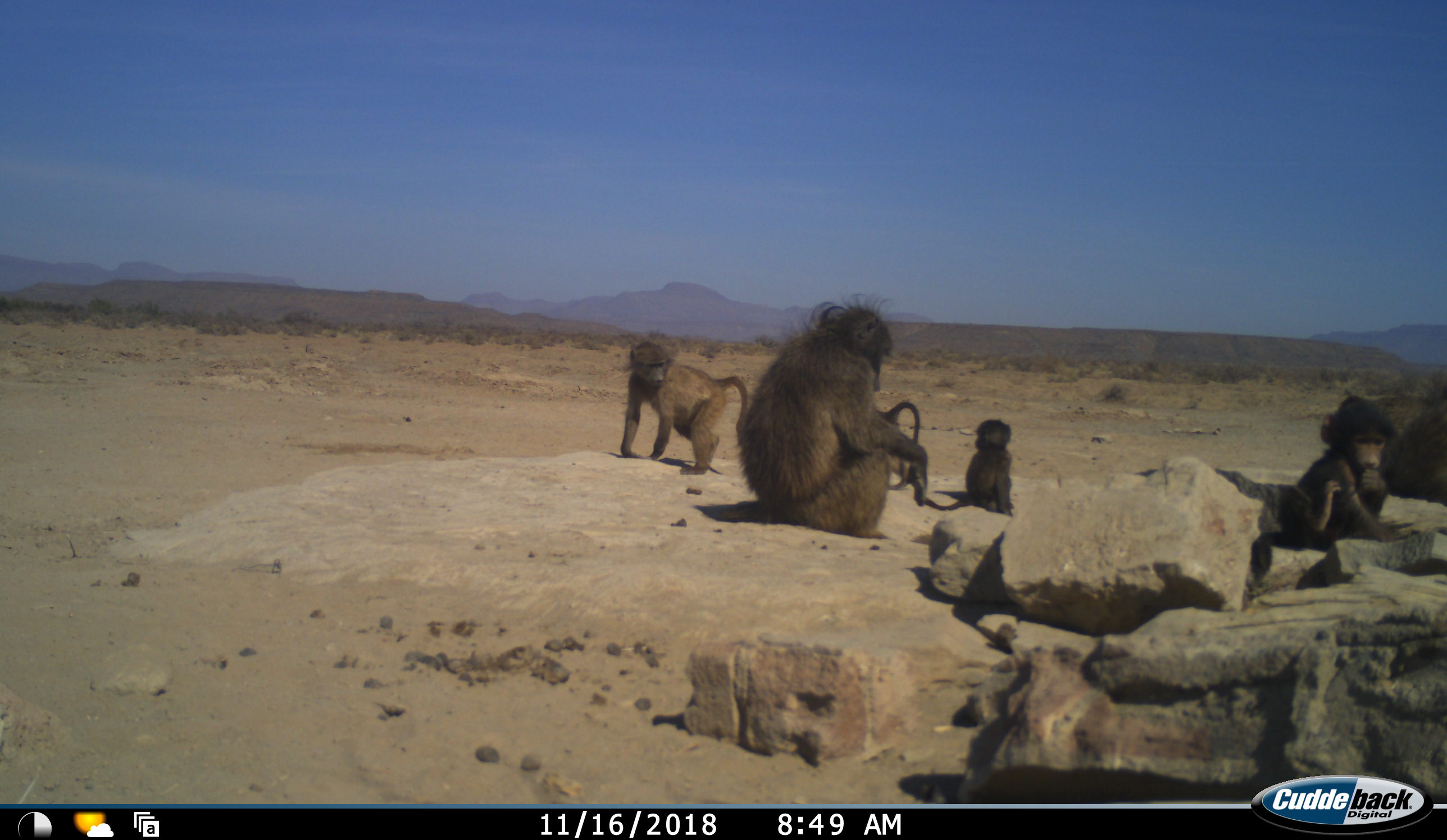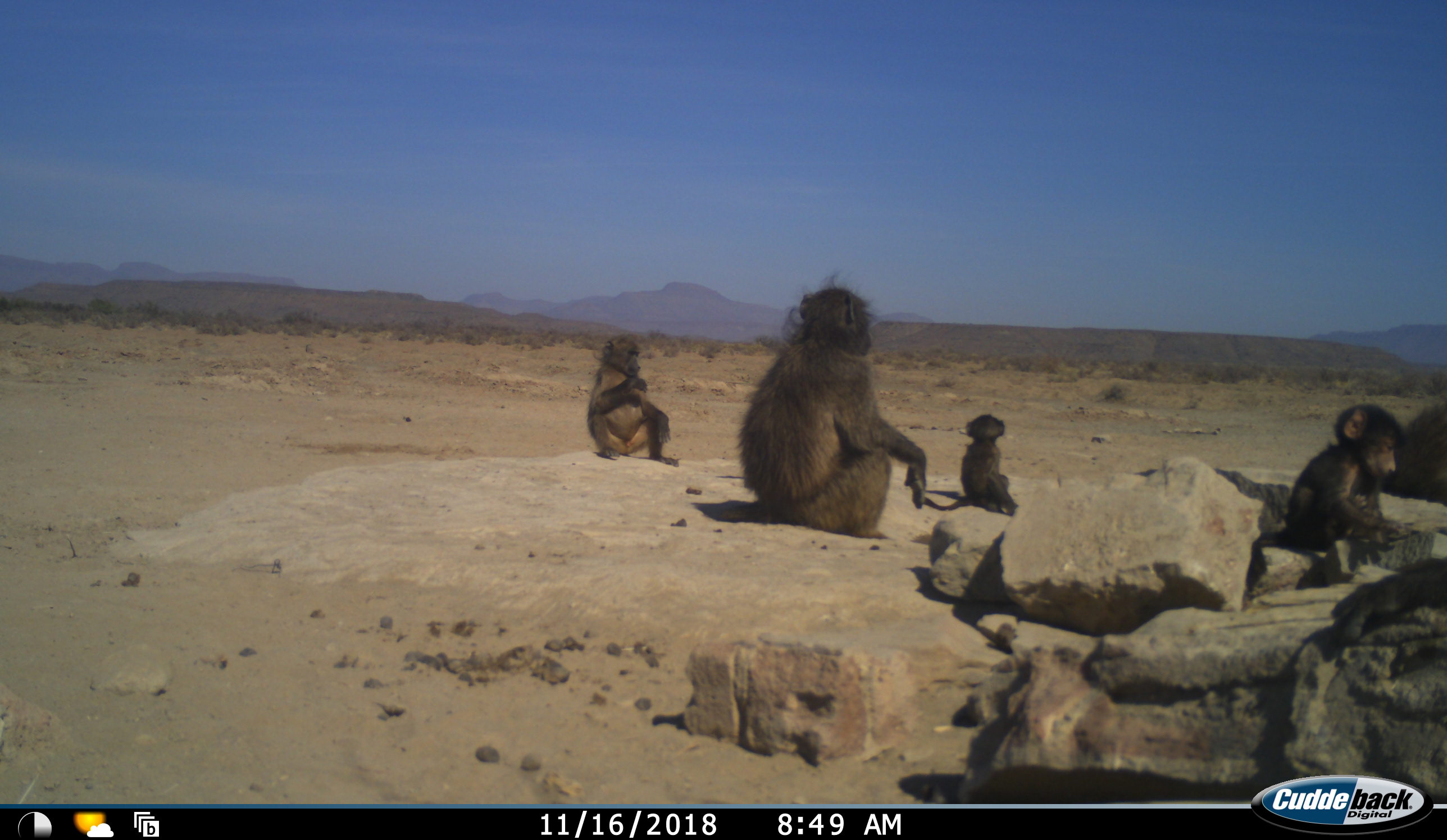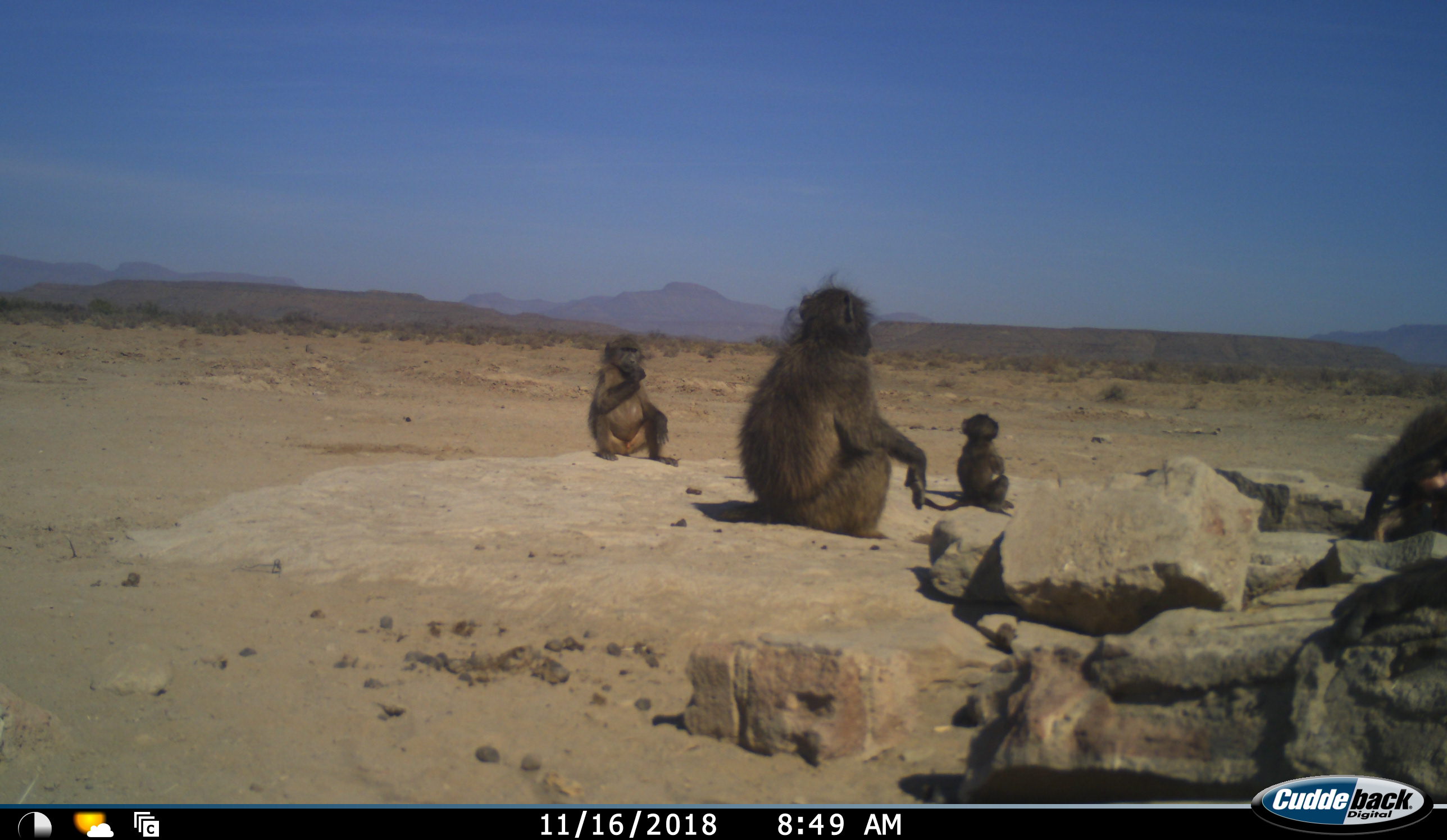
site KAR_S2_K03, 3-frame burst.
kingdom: Animalia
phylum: Chordata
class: Mammalia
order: Primates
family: Cercopithecidae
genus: Papio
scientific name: Papio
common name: baboon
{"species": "baboon (Papio)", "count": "7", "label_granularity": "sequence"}